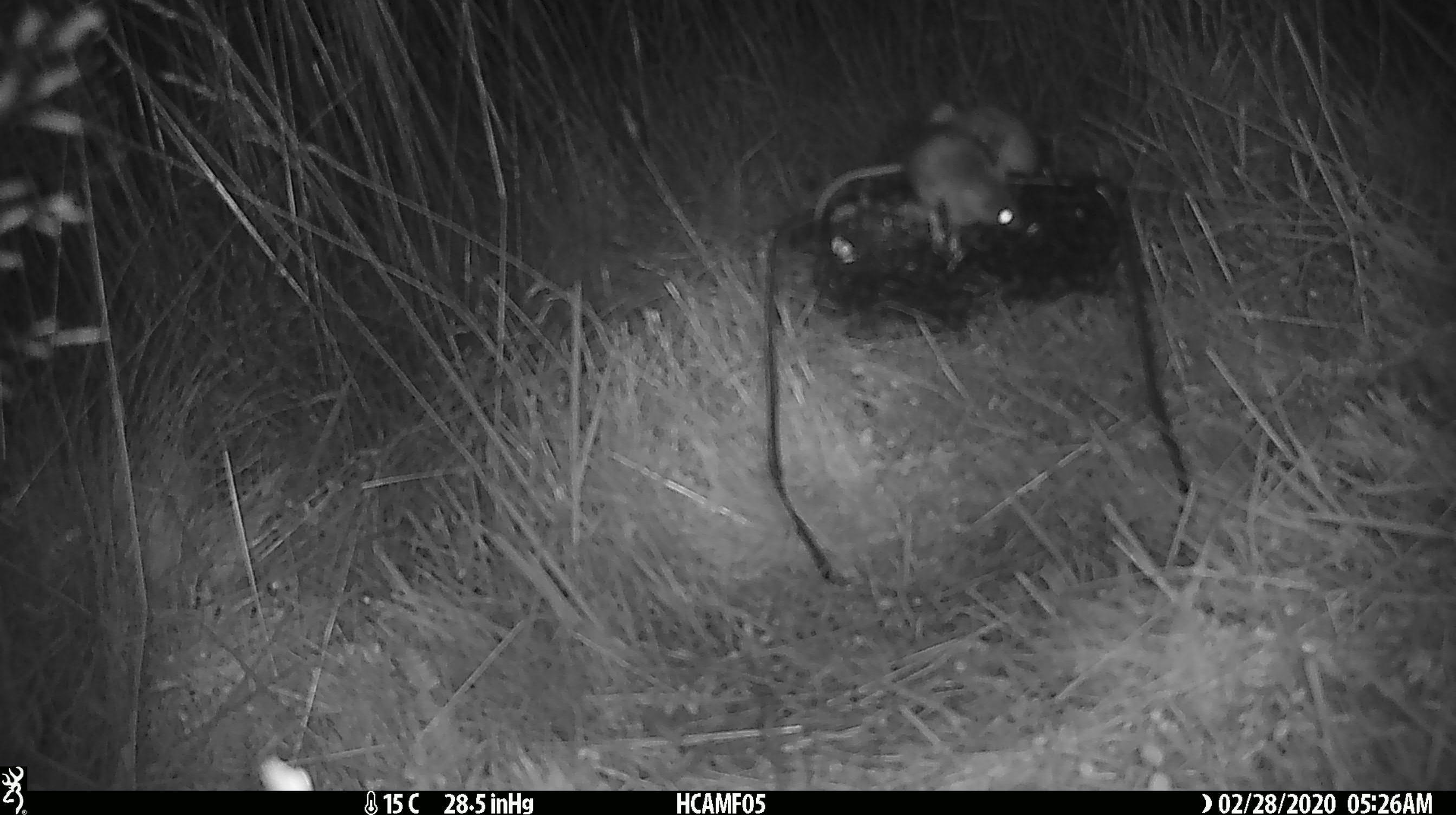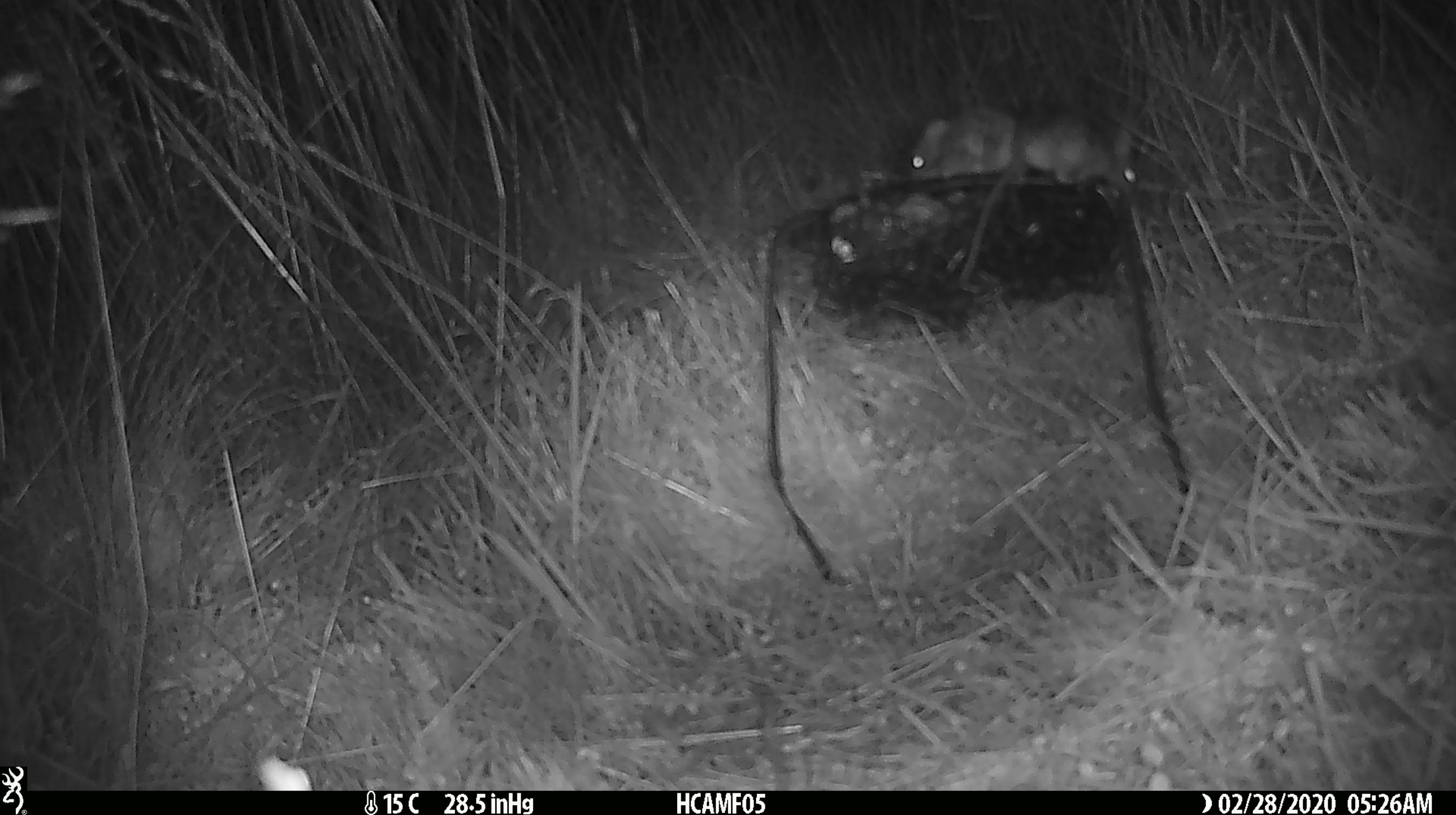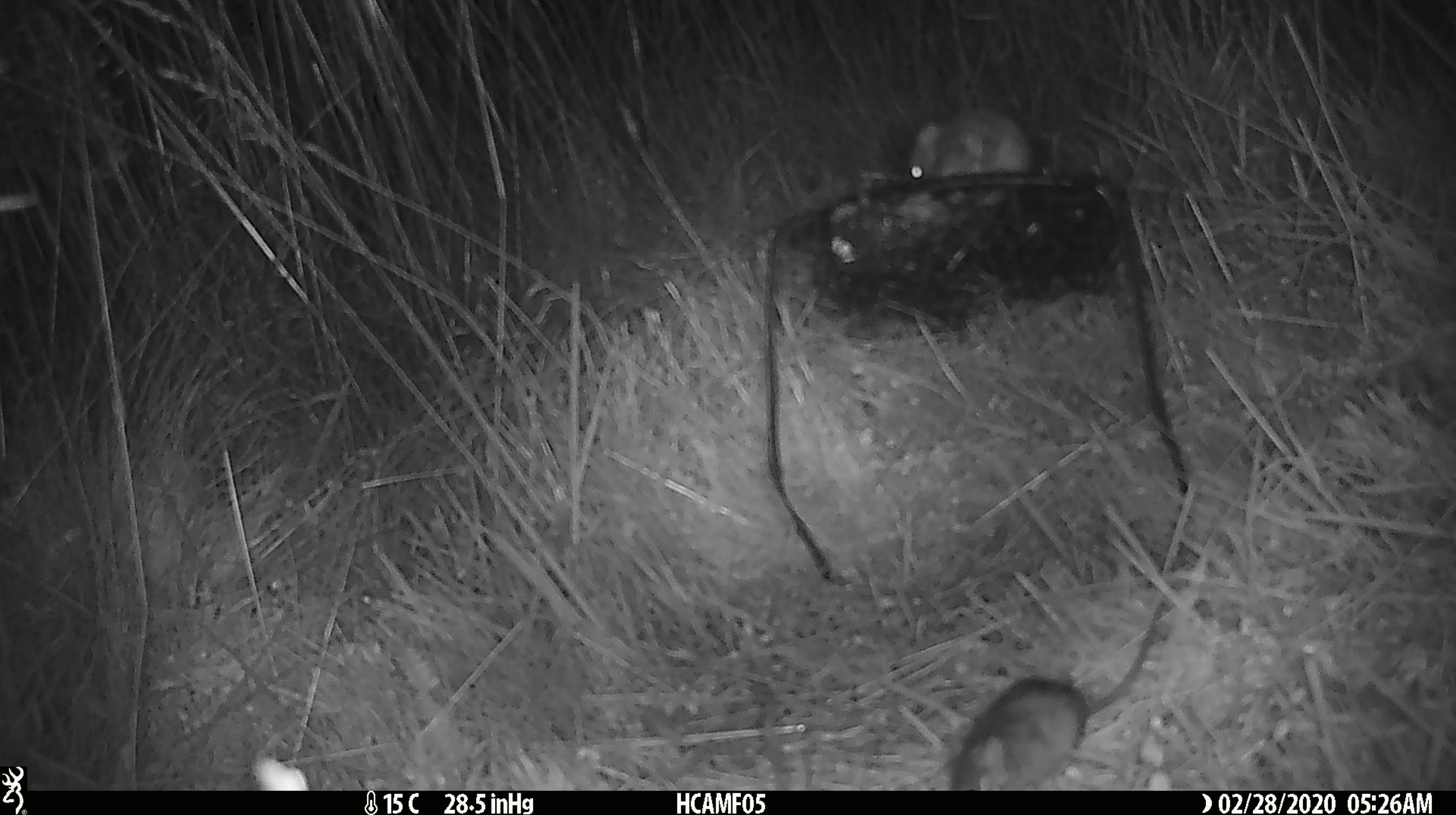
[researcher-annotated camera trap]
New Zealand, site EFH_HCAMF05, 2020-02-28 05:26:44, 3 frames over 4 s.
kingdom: Animalia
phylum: Chordata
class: Mammalia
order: Rodentia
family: Muridae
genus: Mus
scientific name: Mus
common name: mouse